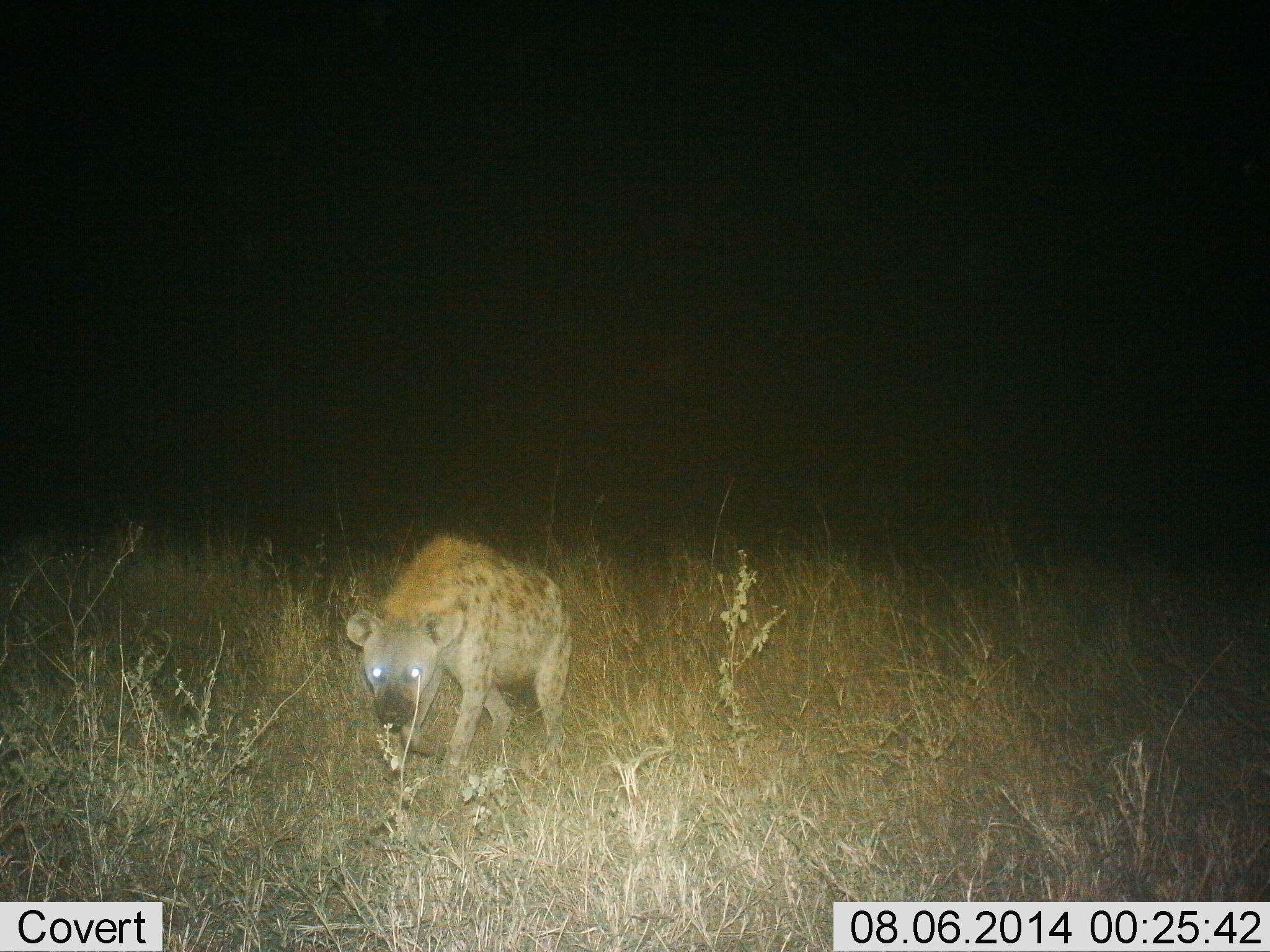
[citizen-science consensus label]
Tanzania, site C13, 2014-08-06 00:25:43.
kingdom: Animalia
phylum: Chordata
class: Mammalia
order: Carnivora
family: Hyaenidae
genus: Crocuta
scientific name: Crocuta crocuta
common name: spotted hyena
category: hyenaspotted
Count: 1.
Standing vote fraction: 20%.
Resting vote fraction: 0%.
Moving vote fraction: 80%.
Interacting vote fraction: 10%.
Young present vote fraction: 0%.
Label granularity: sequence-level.